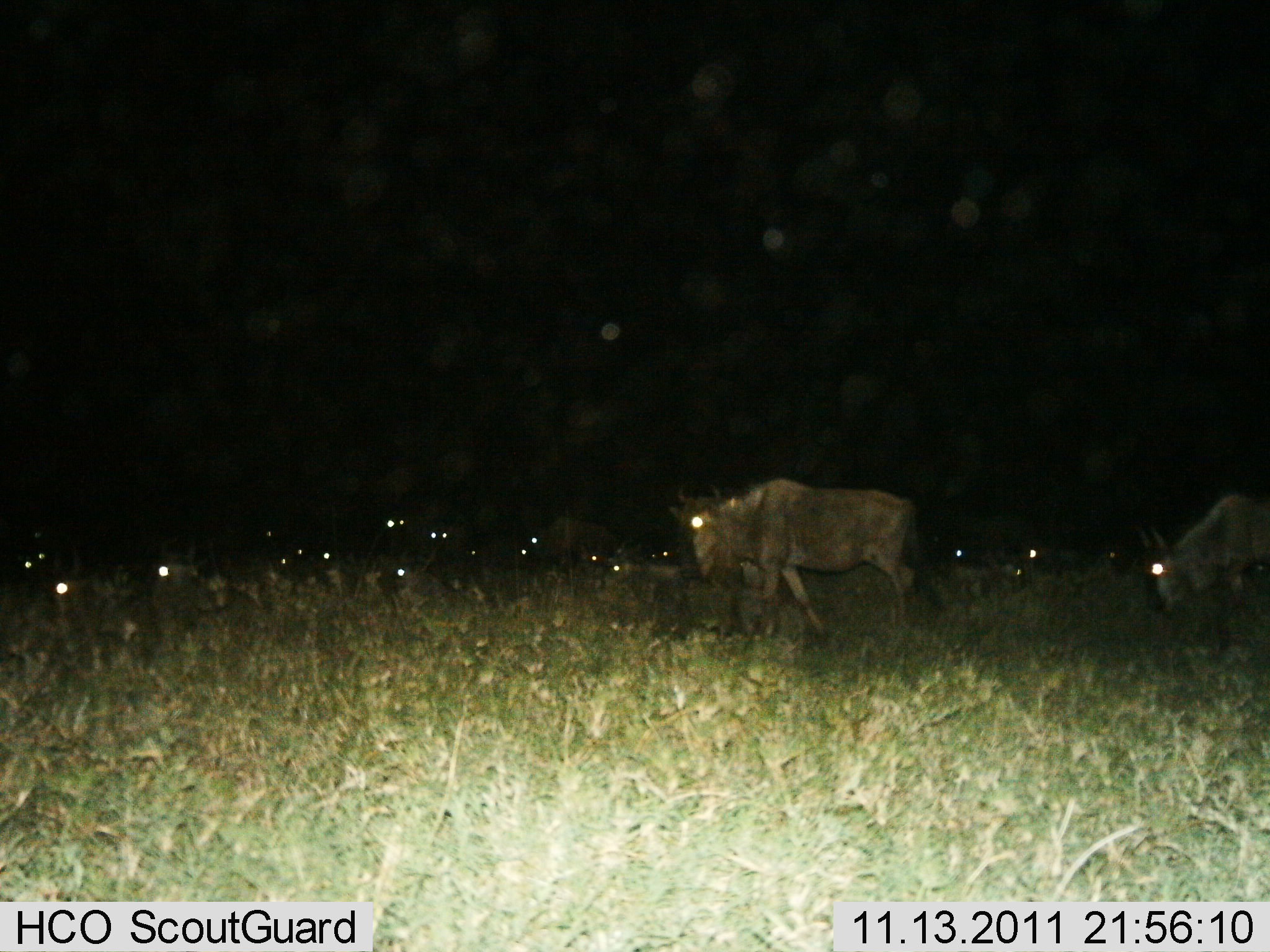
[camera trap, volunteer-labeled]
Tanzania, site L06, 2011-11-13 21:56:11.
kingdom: Animalia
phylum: Chordata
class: Mammalia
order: Artiodactyla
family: Bovidae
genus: Connochaetes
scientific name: Connochaetes taurinus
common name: blue wildebeest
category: wildebeest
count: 11-50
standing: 17%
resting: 17%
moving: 92%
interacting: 0%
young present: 0%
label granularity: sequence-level